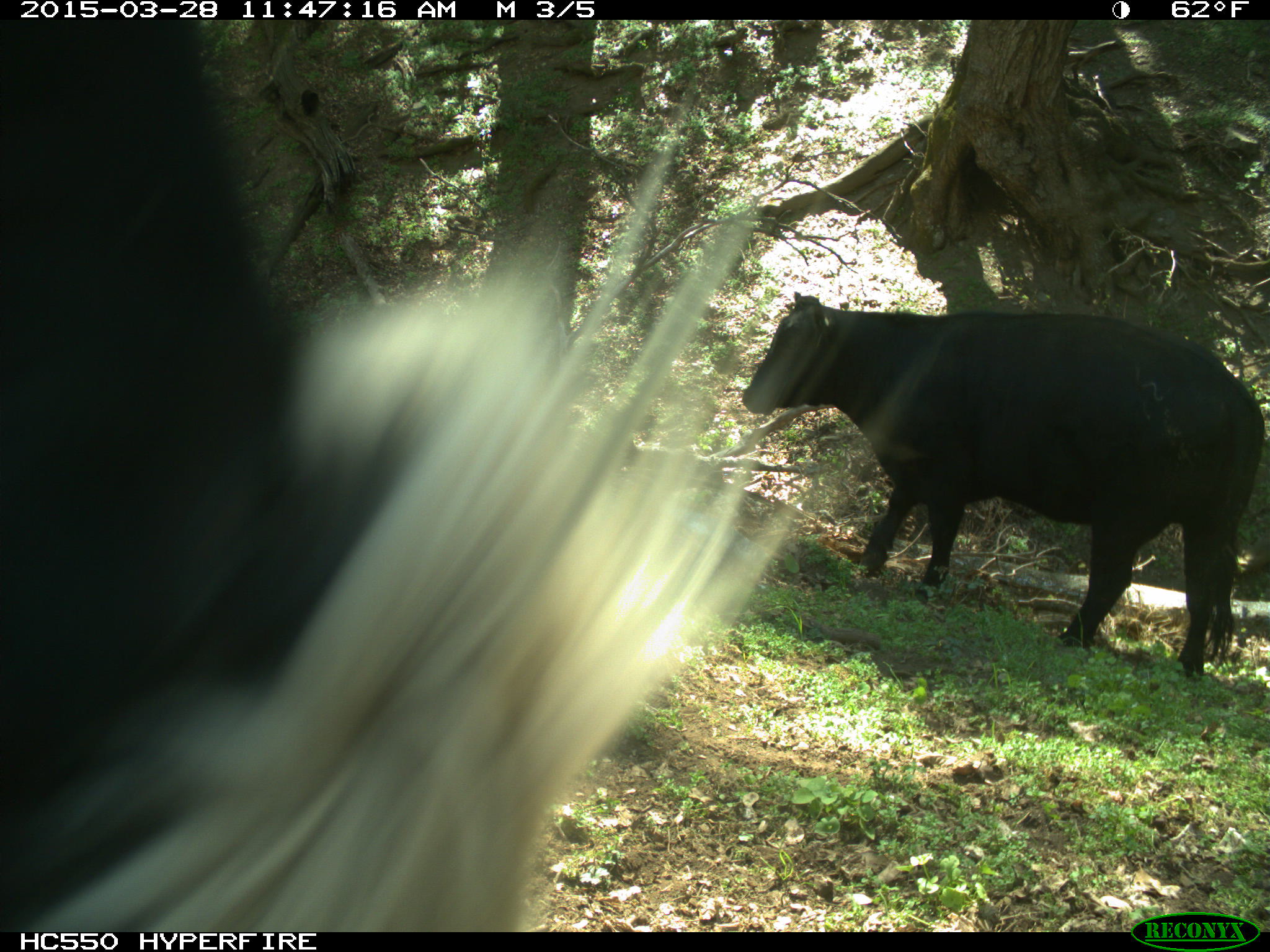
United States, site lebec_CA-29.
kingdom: Animalia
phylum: Chordata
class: Mammalia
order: Artiodactyla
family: Bovidae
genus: Bos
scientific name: Bos taurus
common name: domestic cow